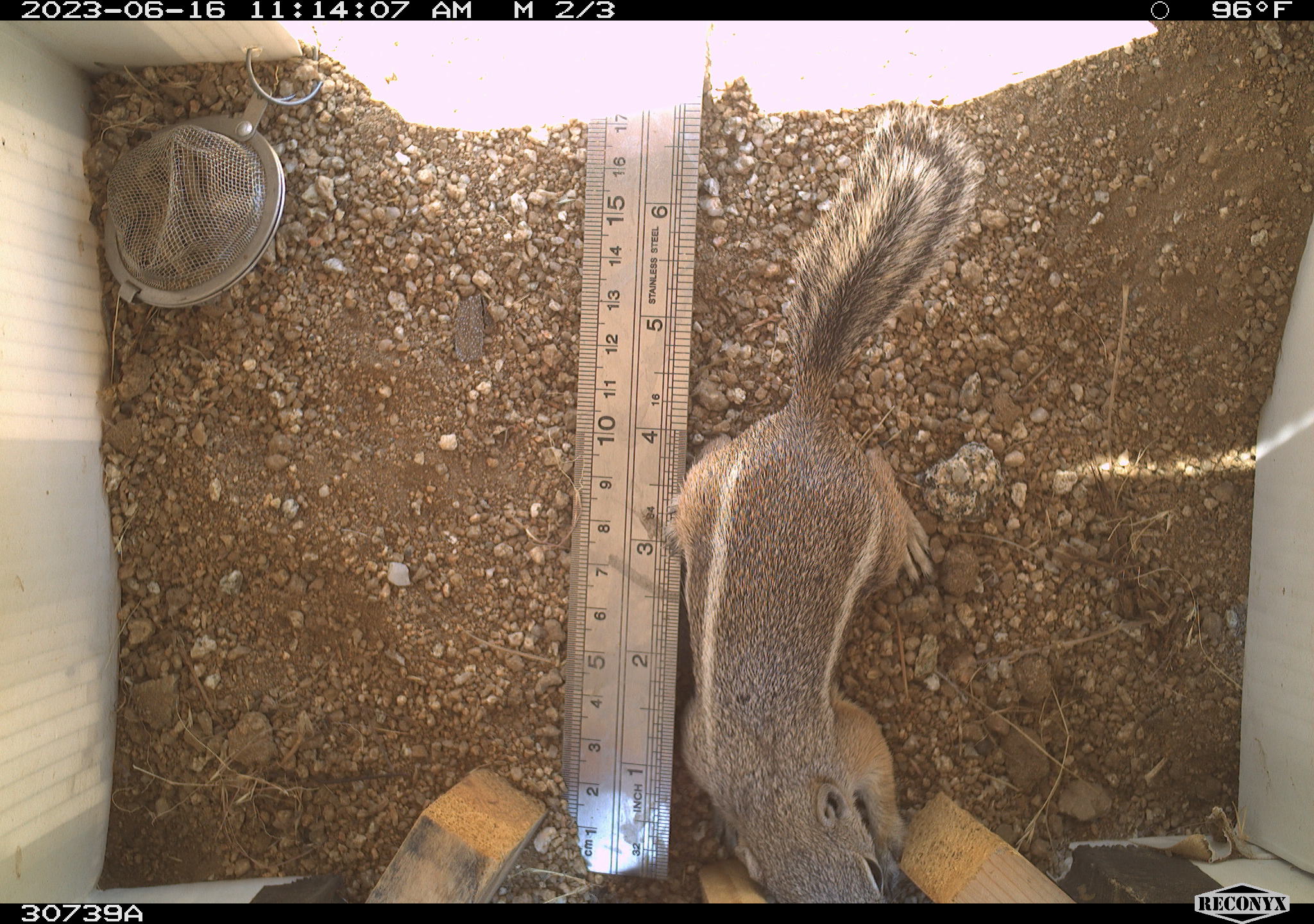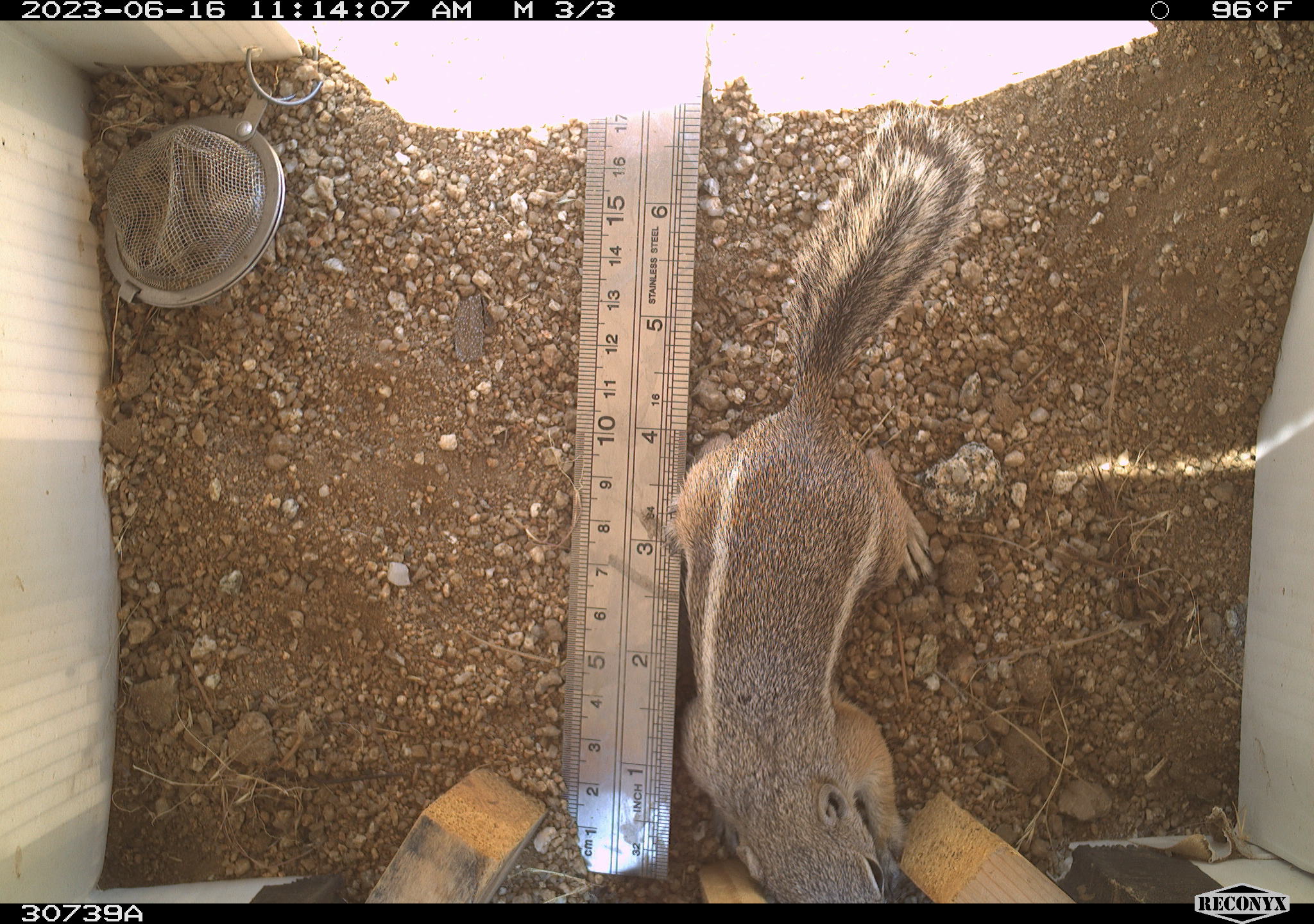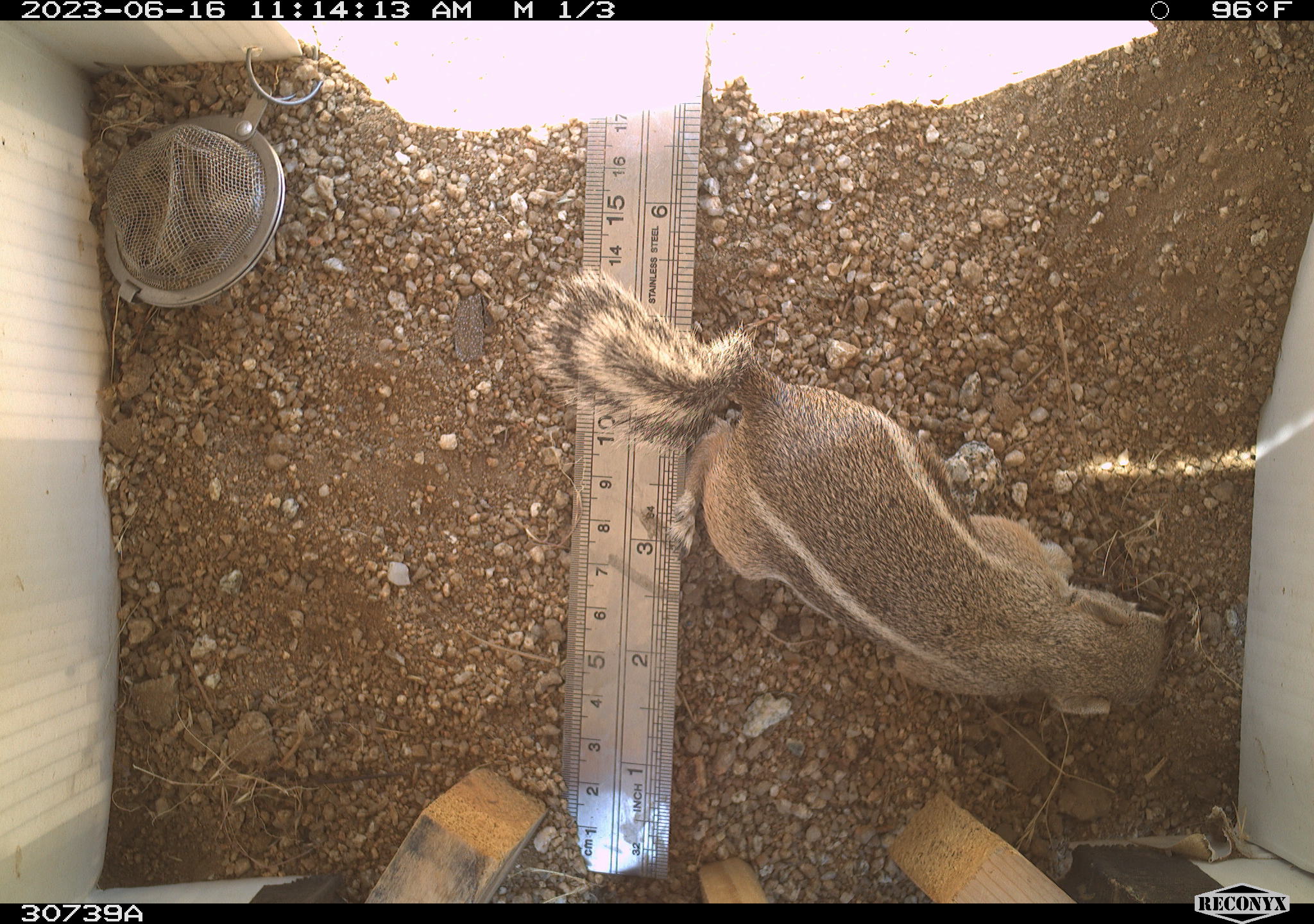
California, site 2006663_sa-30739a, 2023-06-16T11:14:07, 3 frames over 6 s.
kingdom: Animalia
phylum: Chordata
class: Mammalia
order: Rodentia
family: Sciuridae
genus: Ammospermophilus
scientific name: Ammospermophilus leucurus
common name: white-tailed antelope squirrel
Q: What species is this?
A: White-tailed antelope squirrel (Ammospermophilus leucurus).